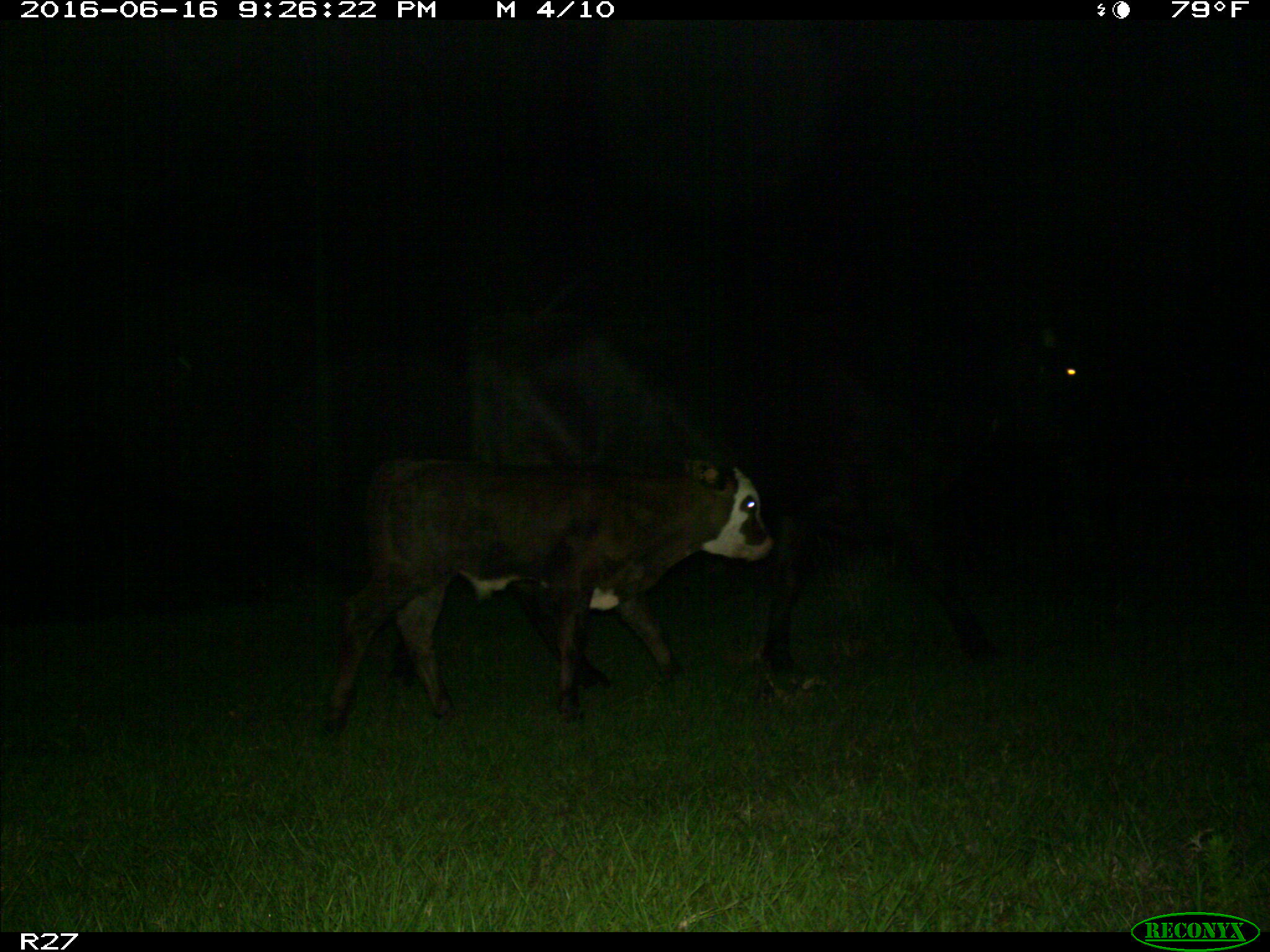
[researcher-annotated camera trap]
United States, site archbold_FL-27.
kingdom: Animalia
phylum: Chordata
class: Mammalia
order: Artiodactyla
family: Bovidae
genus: Bos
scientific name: Bos taurus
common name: domestic cow